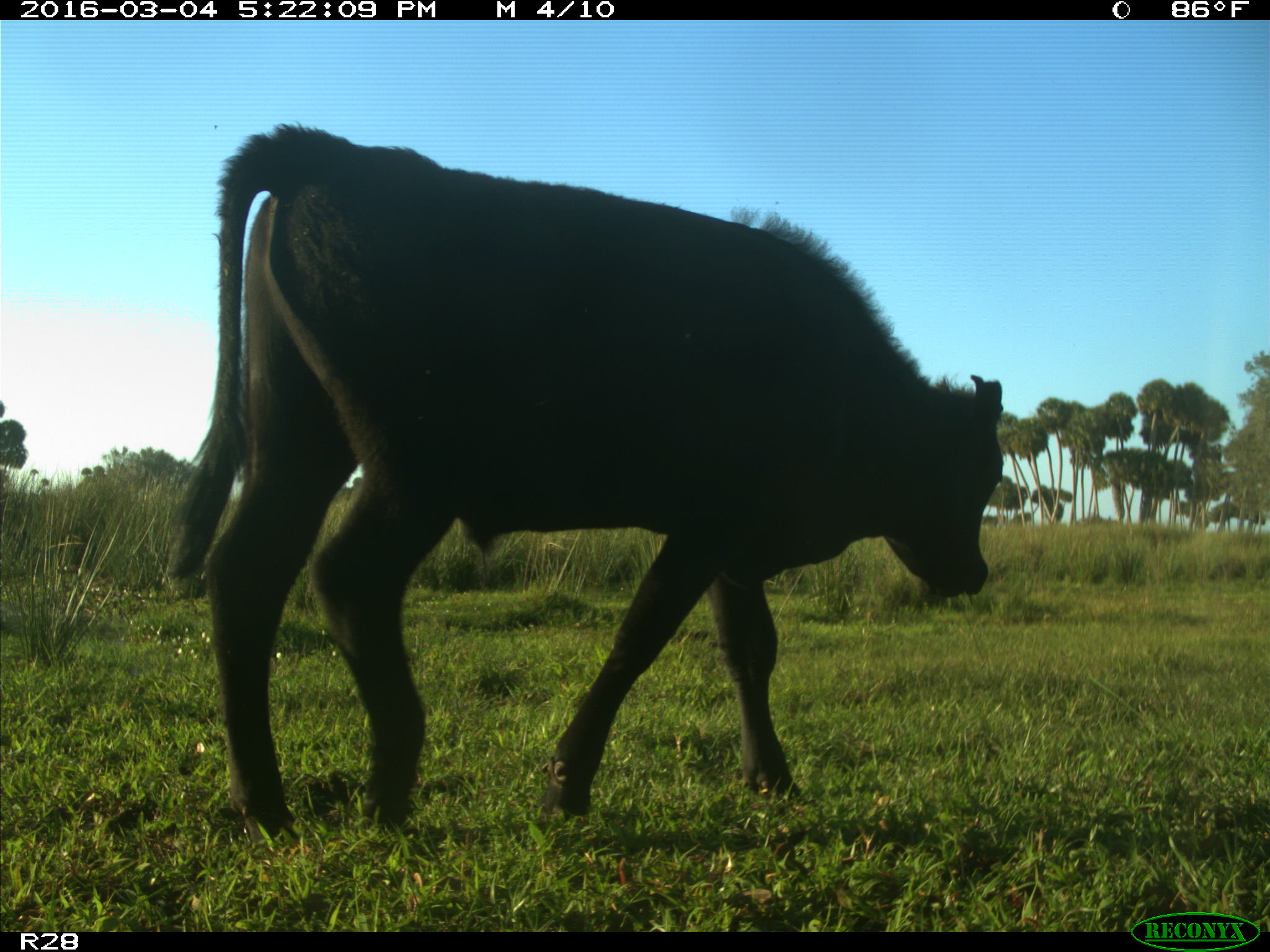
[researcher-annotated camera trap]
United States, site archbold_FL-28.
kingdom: Animalia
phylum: Chordata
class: Mammalia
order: Artiodactyla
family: Bovidae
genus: Bos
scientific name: Bos taurus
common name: domestic cow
Bos taurus (domestic cow).